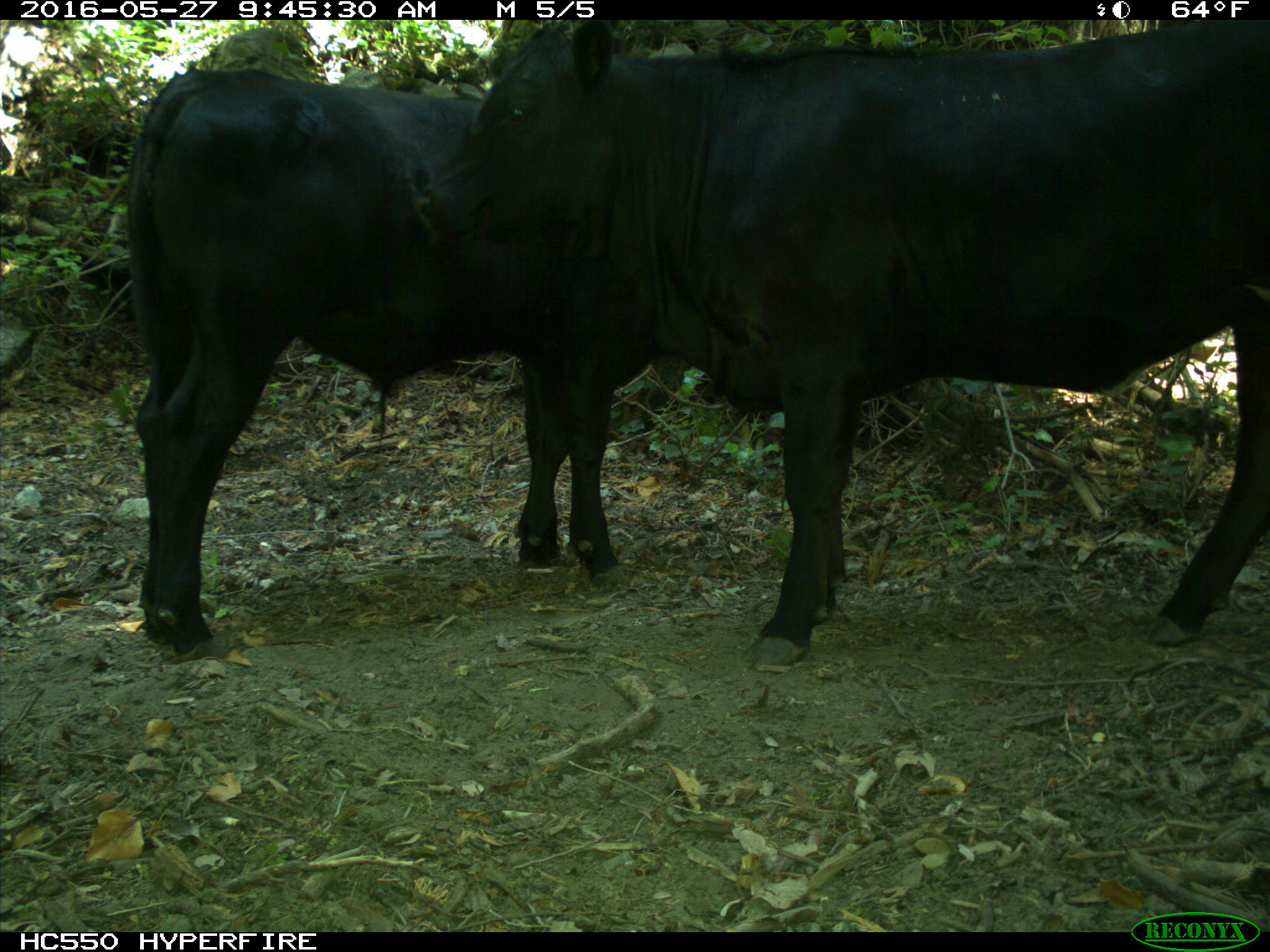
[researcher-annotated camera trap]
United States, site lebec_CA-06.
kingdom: Animalia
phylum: Chordata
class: Mammalia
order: Artiodactyla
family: Bovidae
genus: Bos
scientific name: Bos taurus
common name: domestic cow